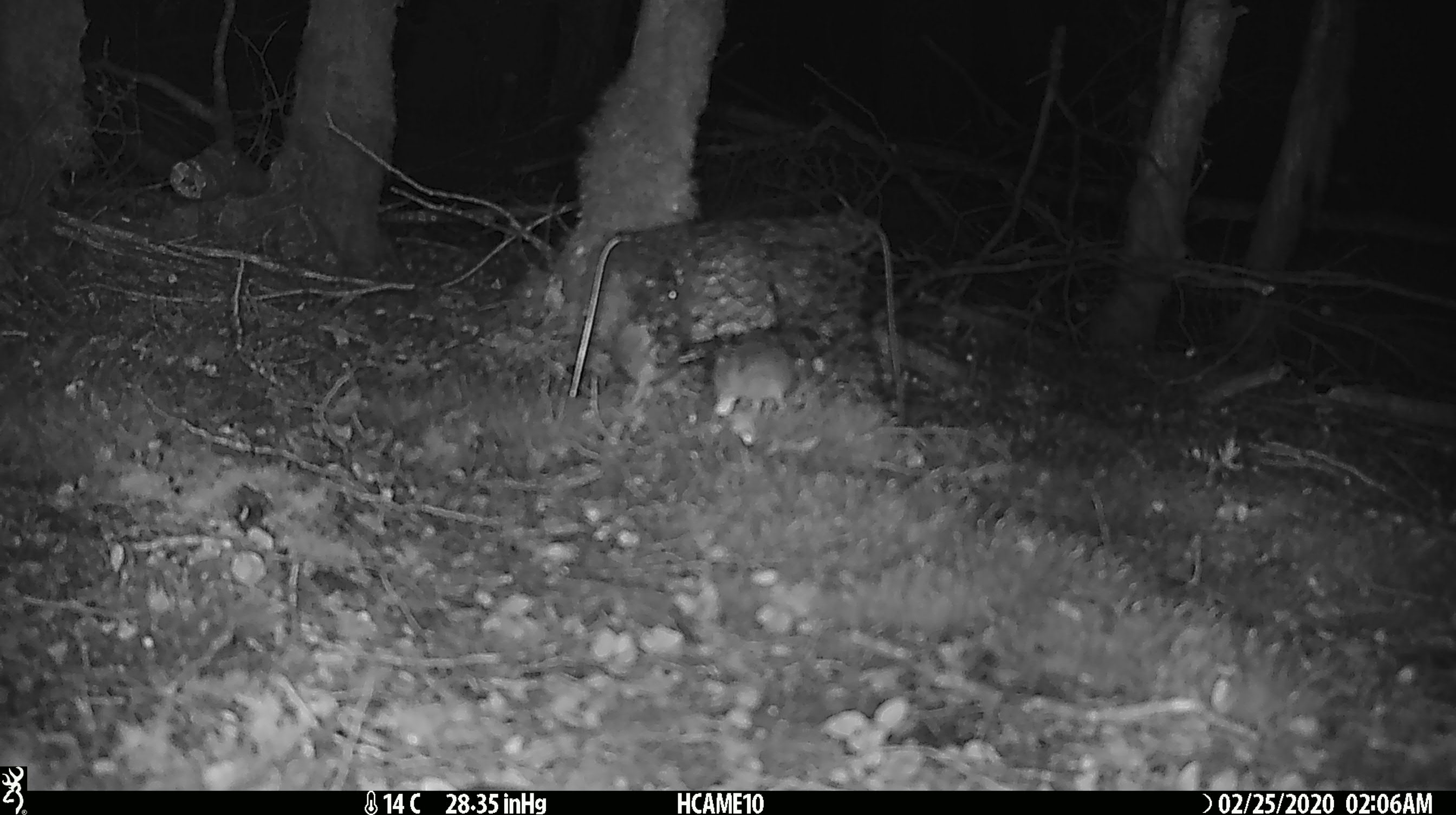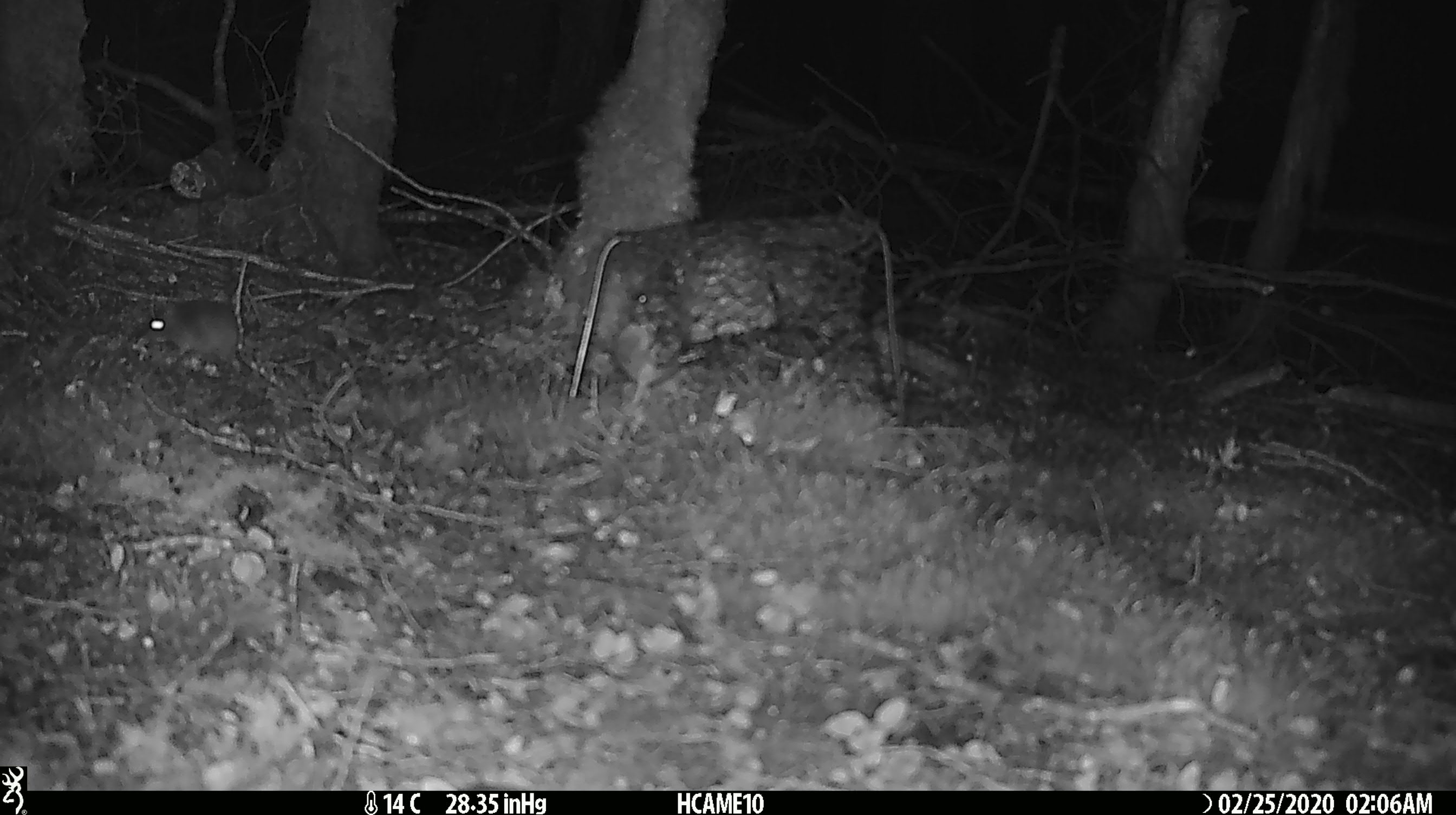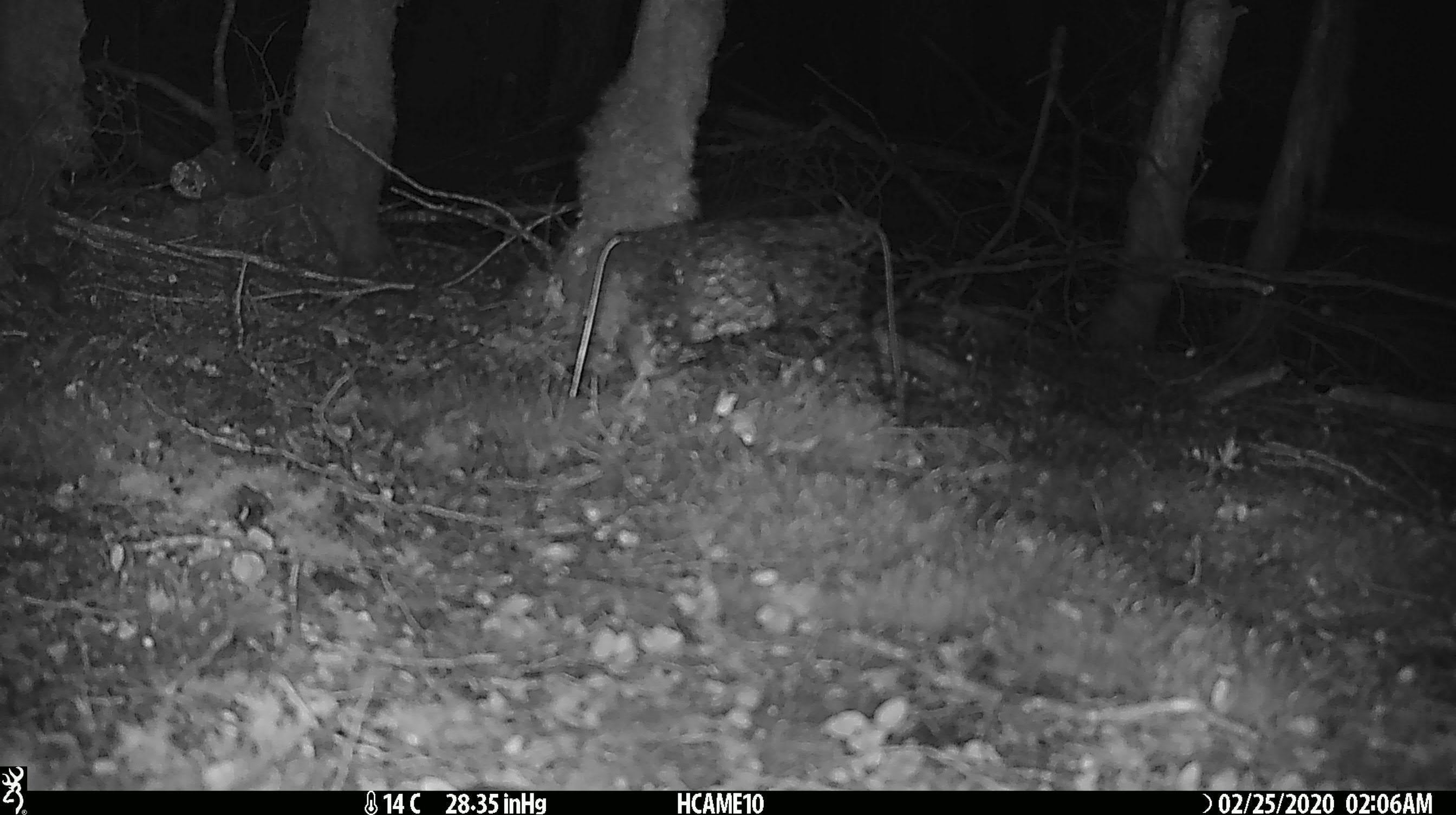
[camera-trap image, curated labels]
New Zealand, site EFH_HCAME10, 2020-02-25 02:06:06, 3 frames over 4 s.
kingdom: Animalia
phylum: Chordata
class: Mammalia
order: Rodentia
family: Muridae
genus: Mus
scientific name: Mus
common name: mouse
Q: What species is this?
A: Mouse (Mus).